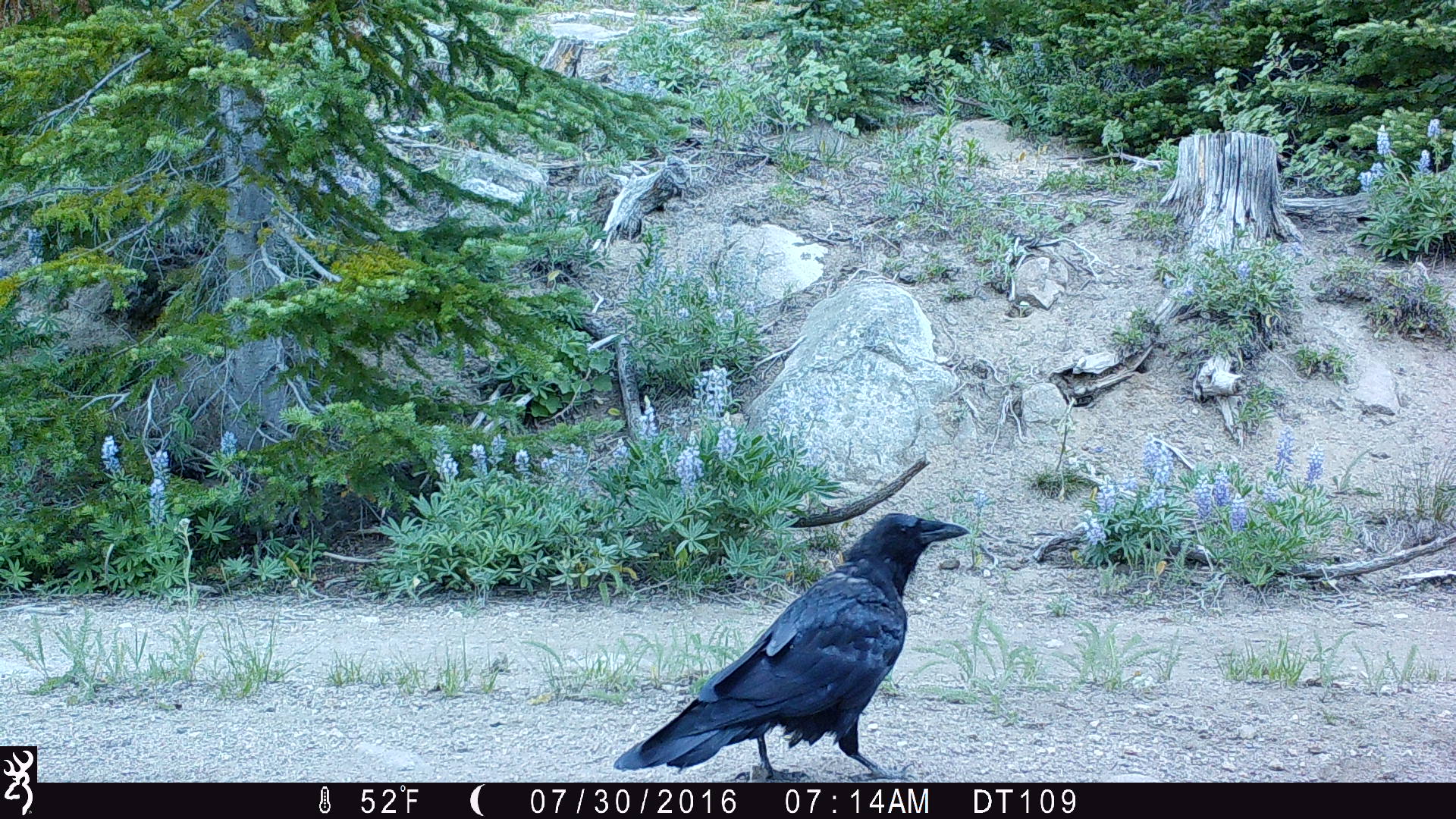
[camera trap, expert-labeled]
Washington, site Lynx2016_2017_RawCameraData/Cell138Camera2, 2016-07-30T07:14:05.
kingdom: Animalia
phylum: Chordata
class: Aves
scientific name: Aves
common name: birds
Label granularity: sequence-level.